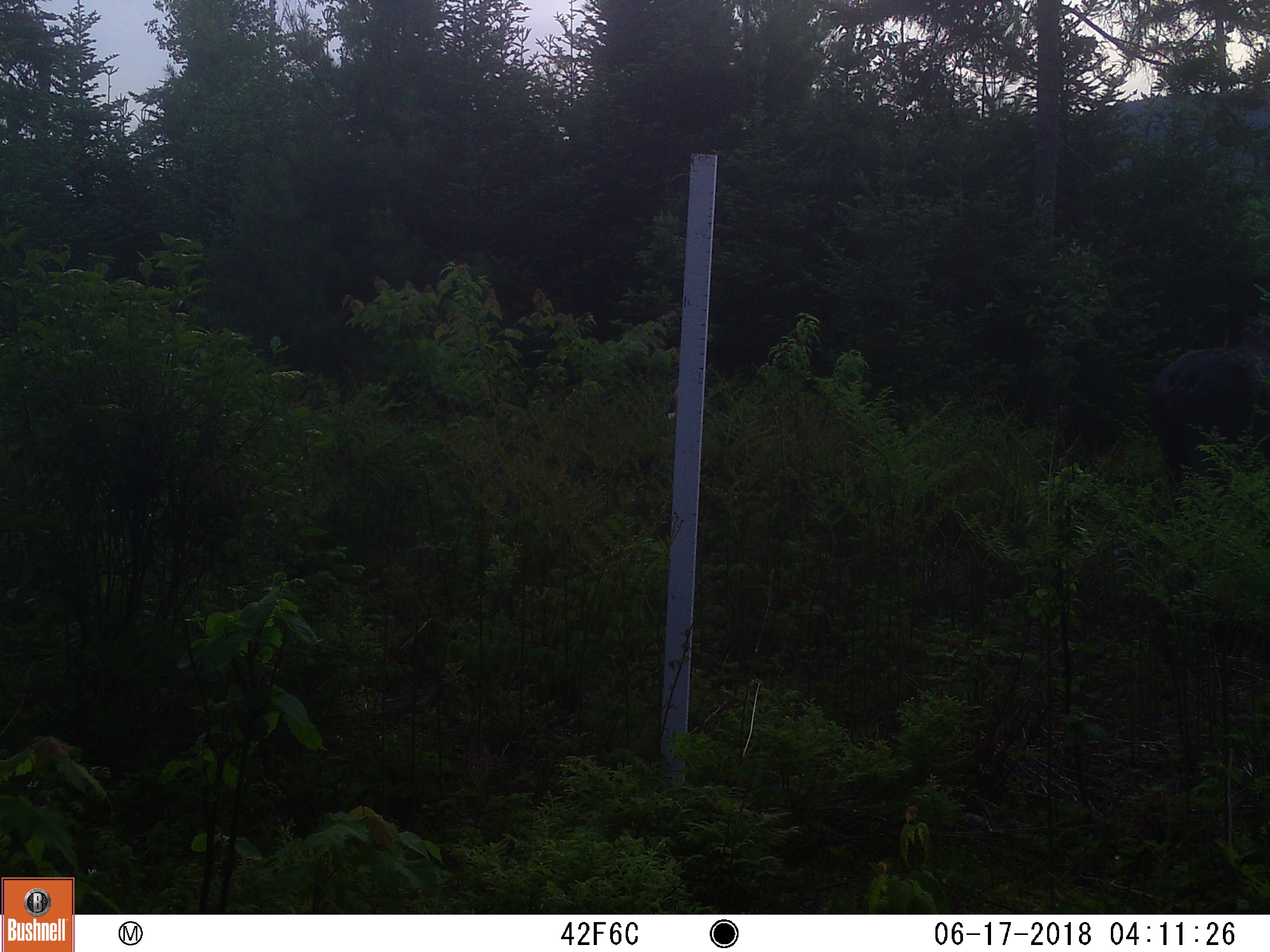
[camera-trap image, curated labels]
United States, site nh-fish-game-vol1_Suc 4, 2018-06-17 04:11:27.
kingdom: Animalia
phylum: Chordata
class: Mammalia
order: Artiodactyla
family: Cervidae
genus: Alces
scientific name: Alces alces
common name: moose